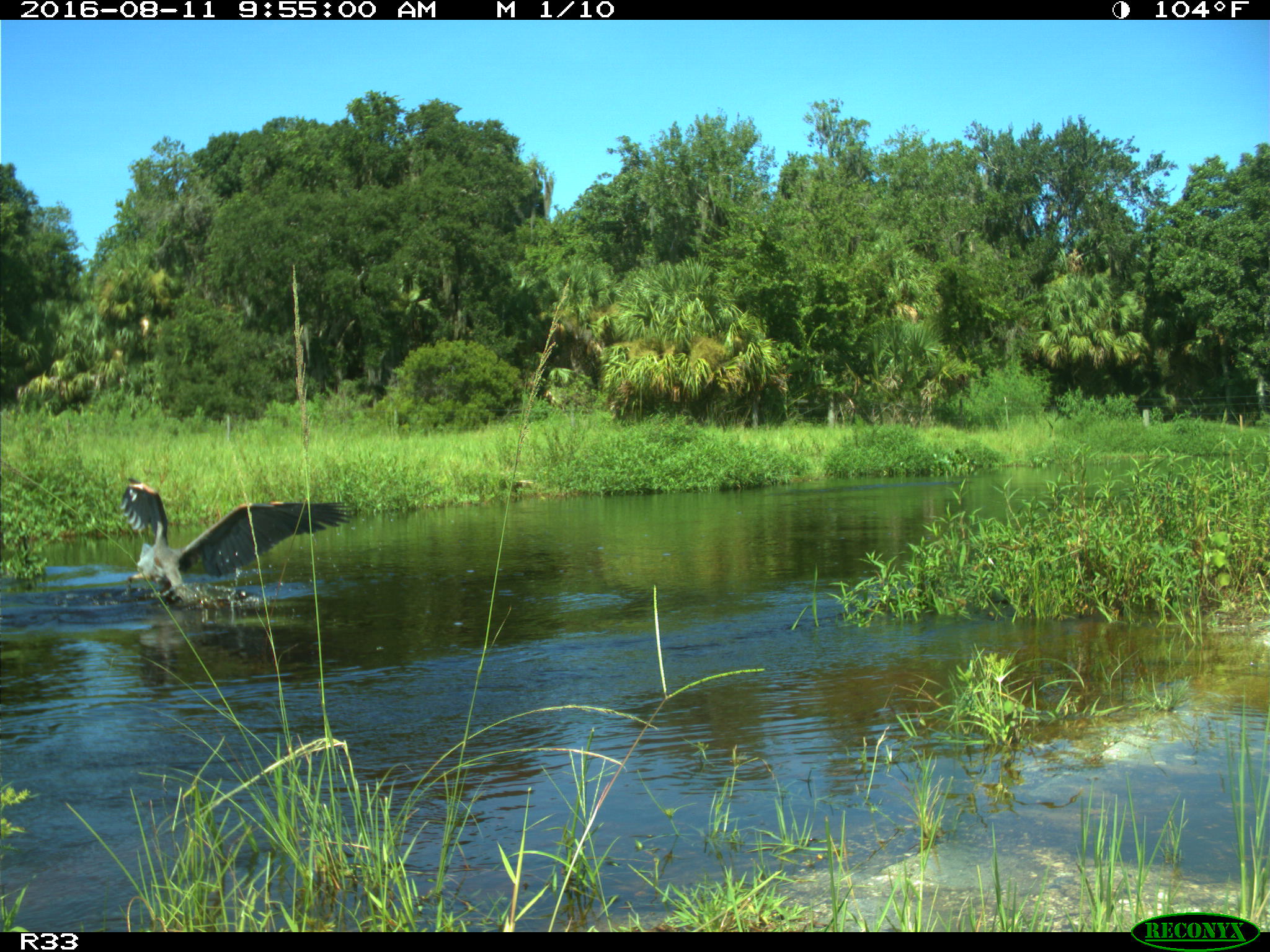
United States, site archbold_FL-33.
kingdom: Animalia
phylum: Chordata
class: Aves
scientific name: Aves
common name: birds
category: unidentified bird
Unidentified bird (birds) (Aves).